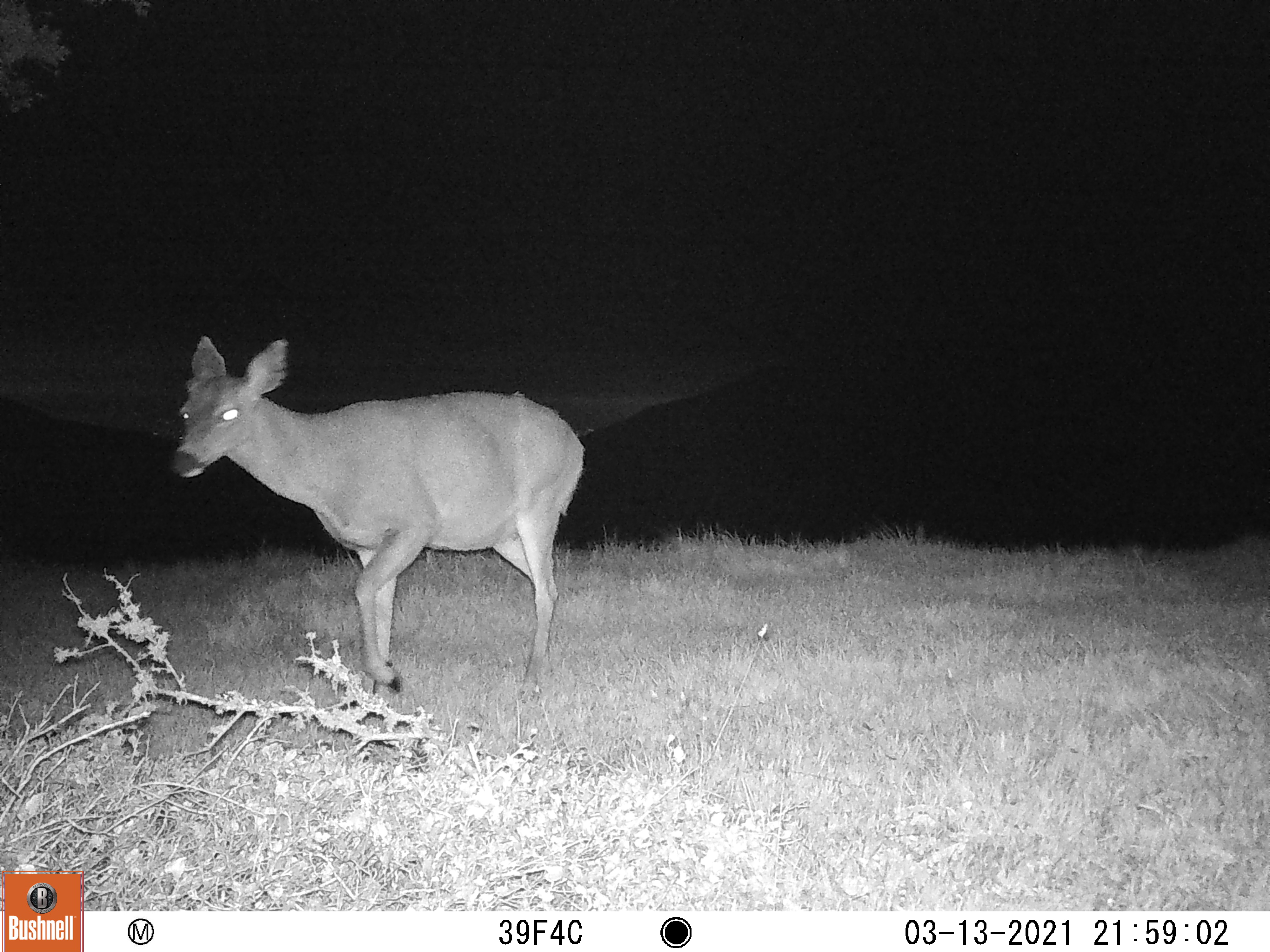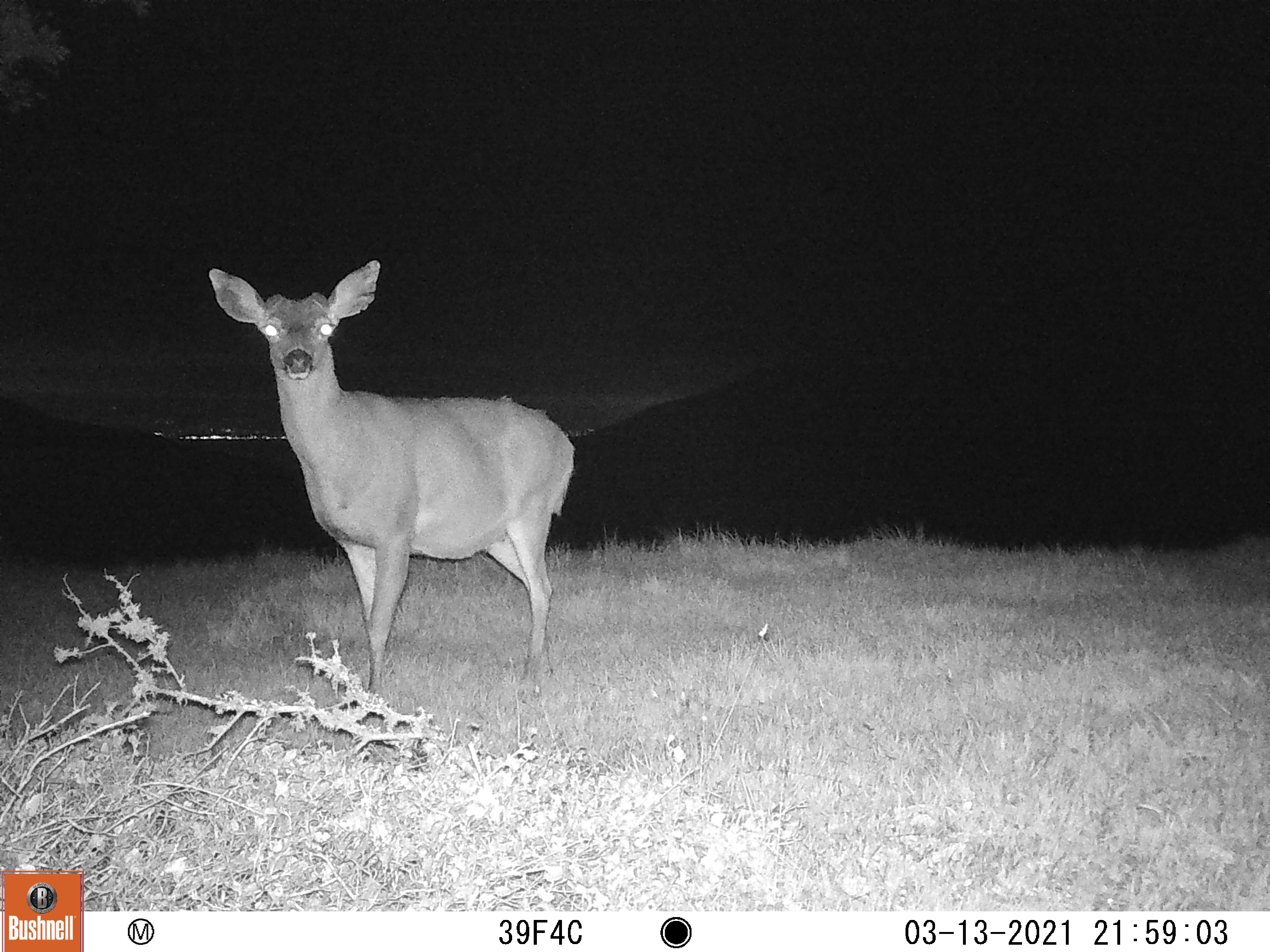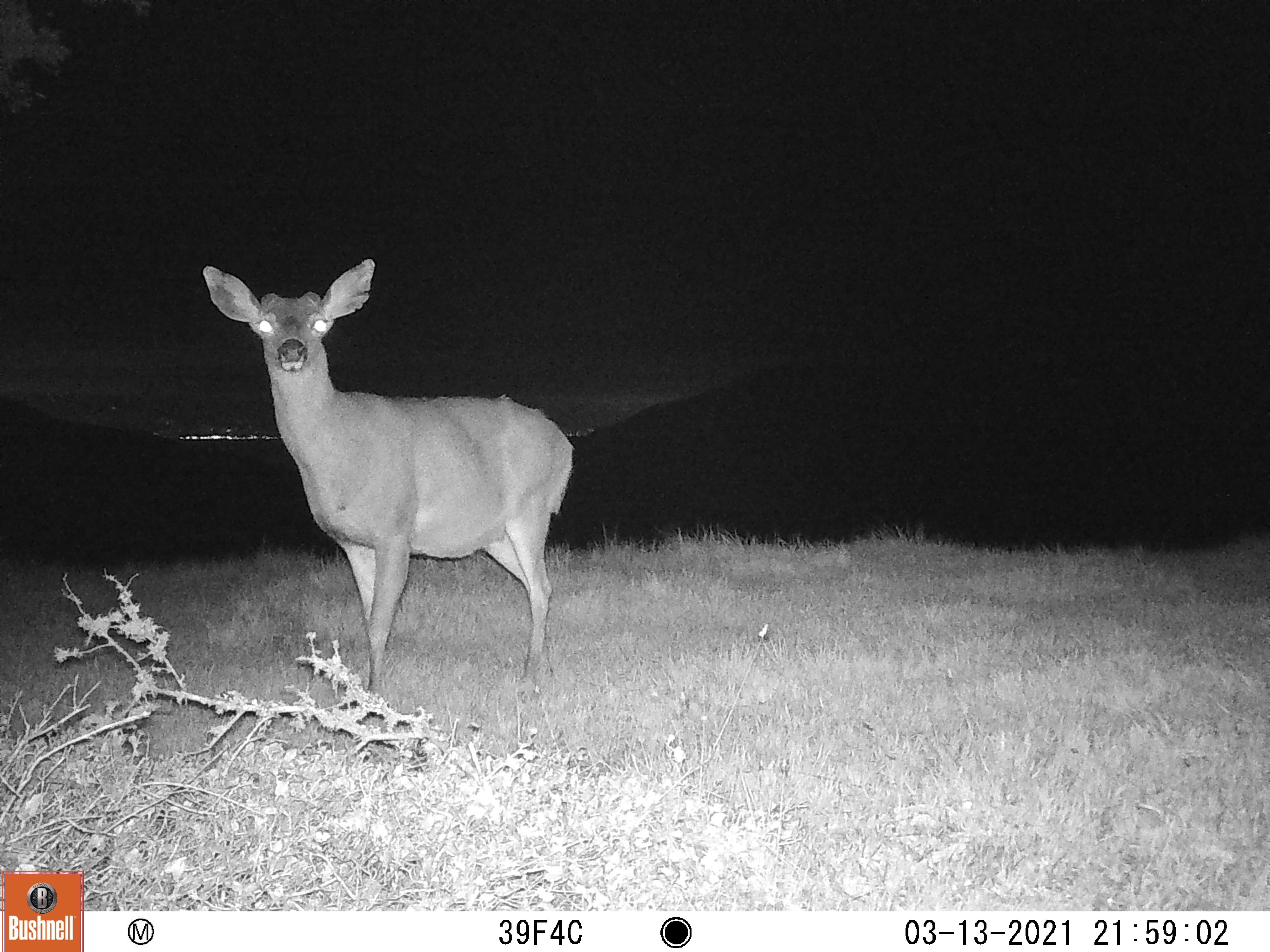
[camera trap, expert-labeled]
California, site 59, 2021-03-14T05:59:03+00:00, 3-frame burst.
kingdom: Animalia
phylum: Chordata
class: Mammalia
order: Artiodactyla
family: Cervidae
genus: Odocoileus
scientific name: Odocoileus hemionus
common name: mule deer